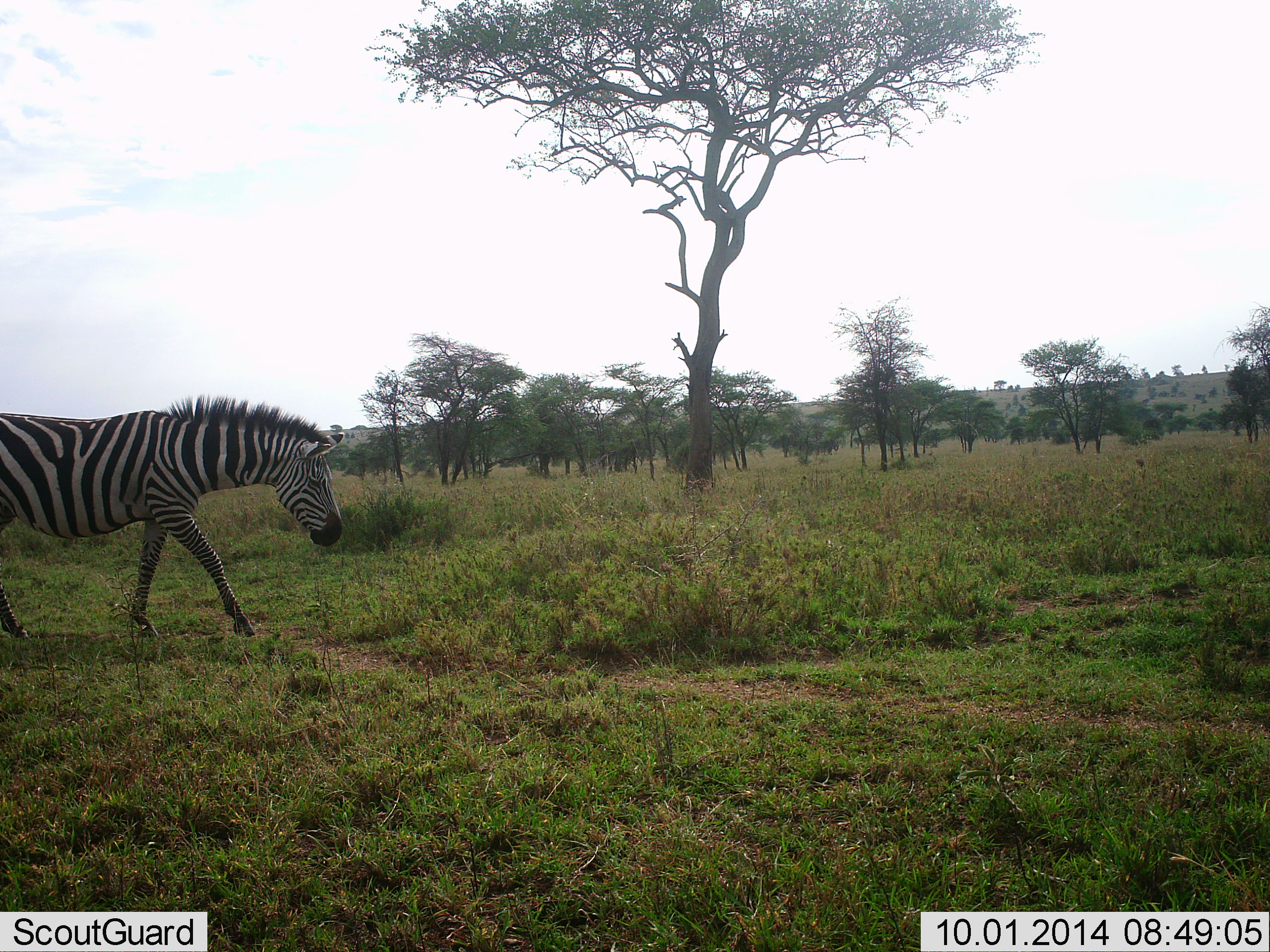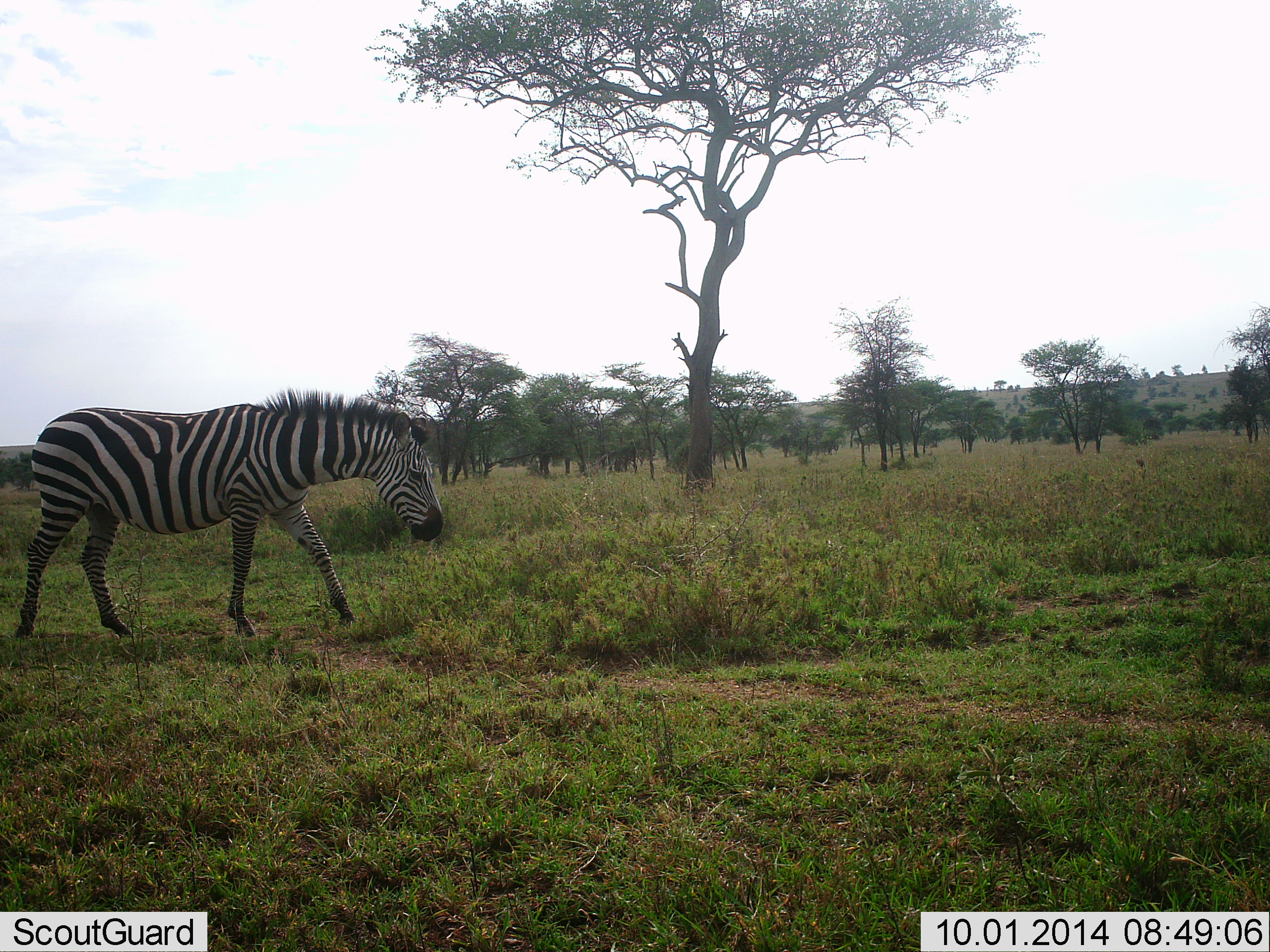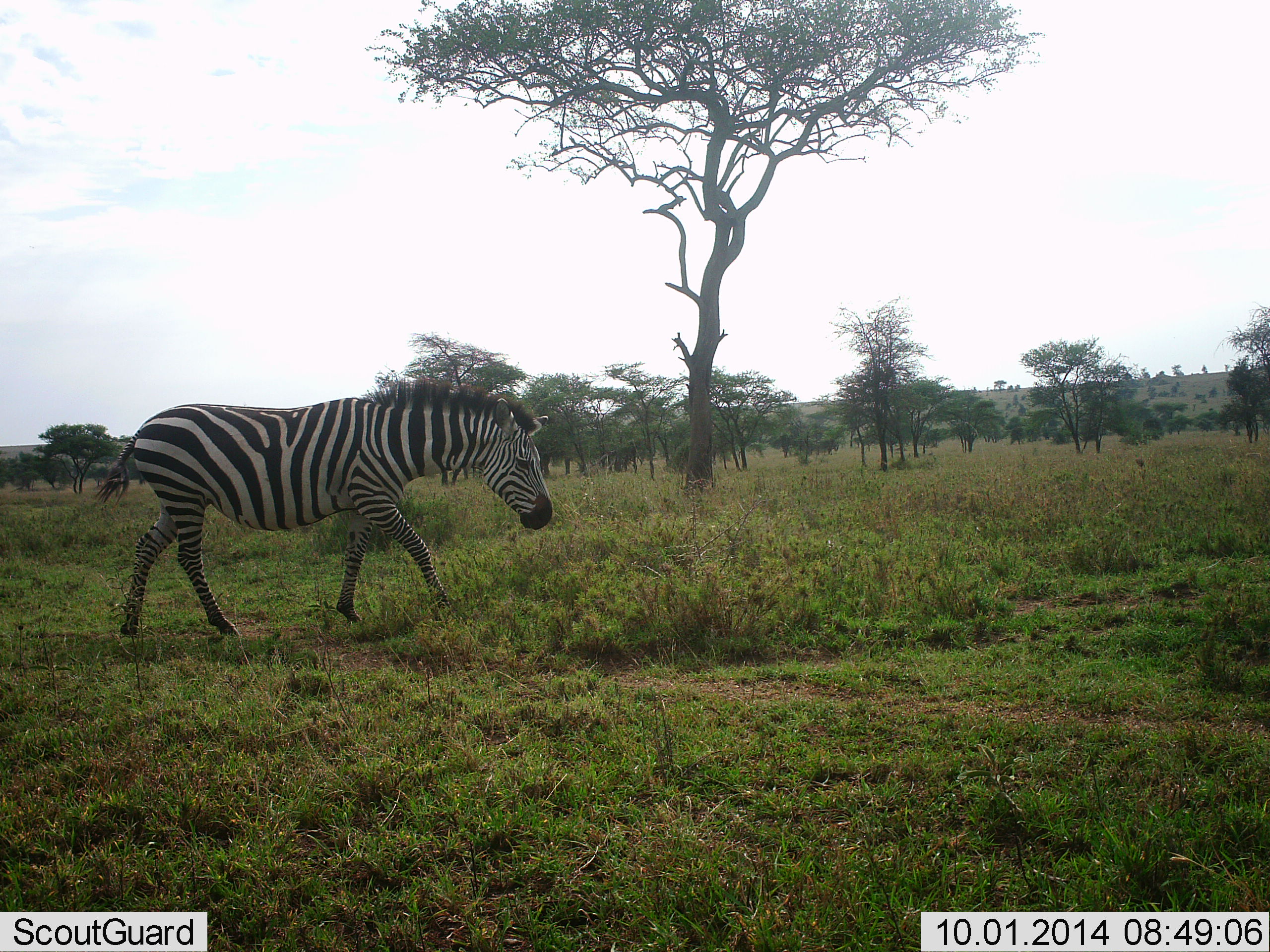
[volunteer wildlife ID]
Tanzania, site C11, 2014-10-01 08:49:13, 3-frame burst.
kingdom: Animalia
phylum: Chordata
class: Mammalia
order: Perissodactyla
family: Equidae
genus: Equus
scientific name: Equus quagga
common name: plains zebra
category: zebra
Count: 1.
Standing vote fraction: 0%.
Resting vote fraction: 0%.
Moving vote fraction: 100%.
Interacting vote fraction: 0%.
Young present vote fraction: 0%.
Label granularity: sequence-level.